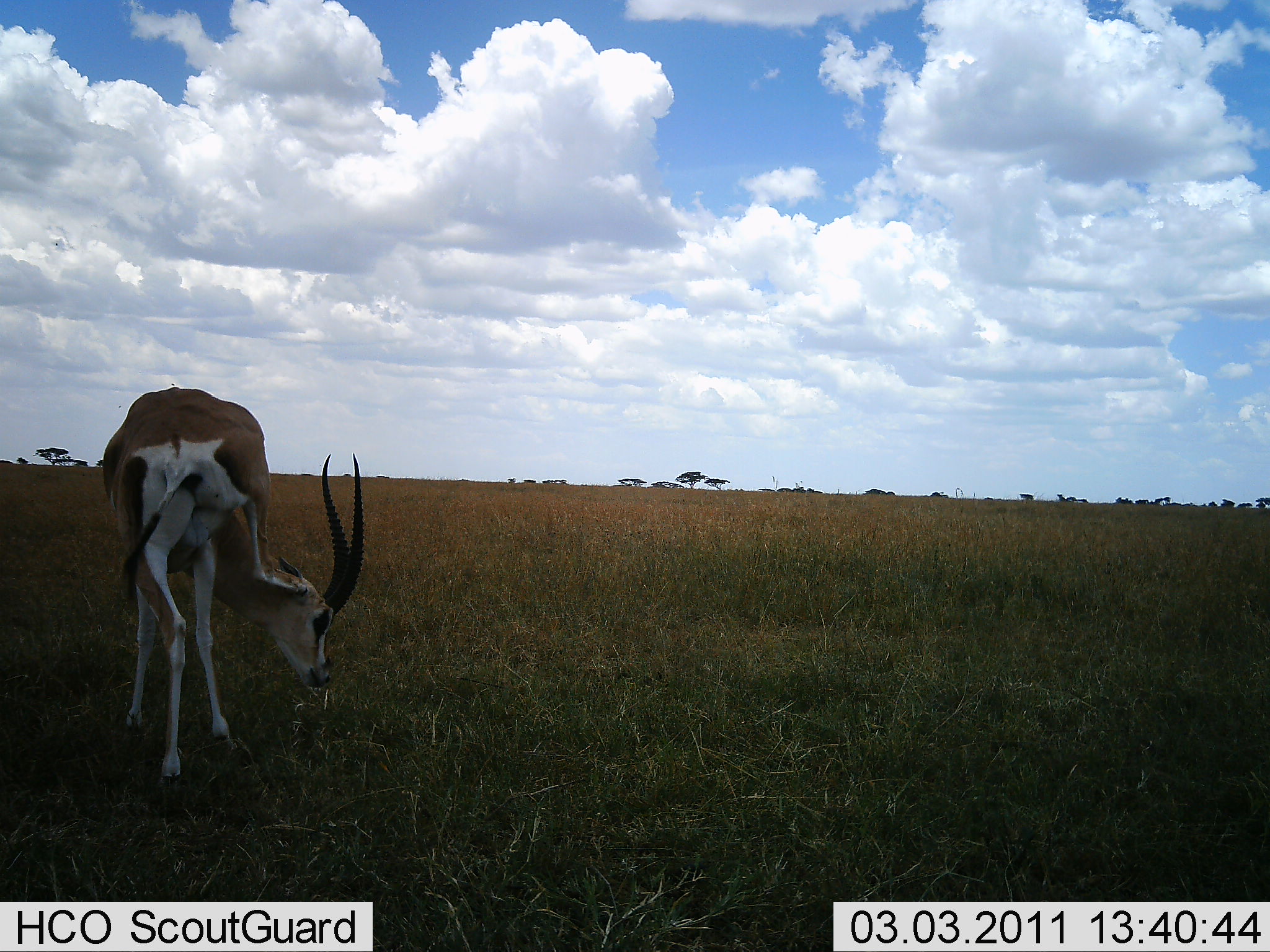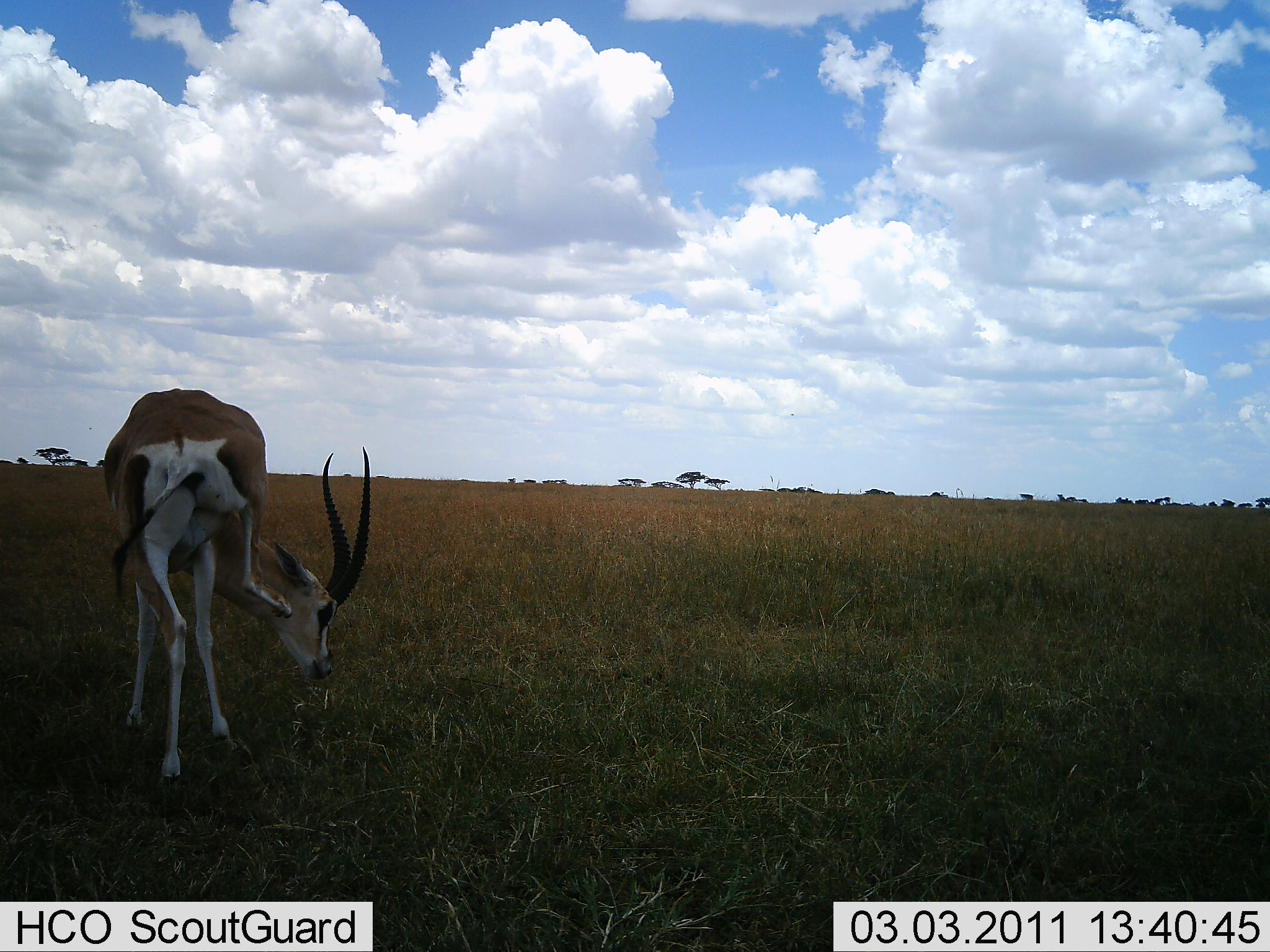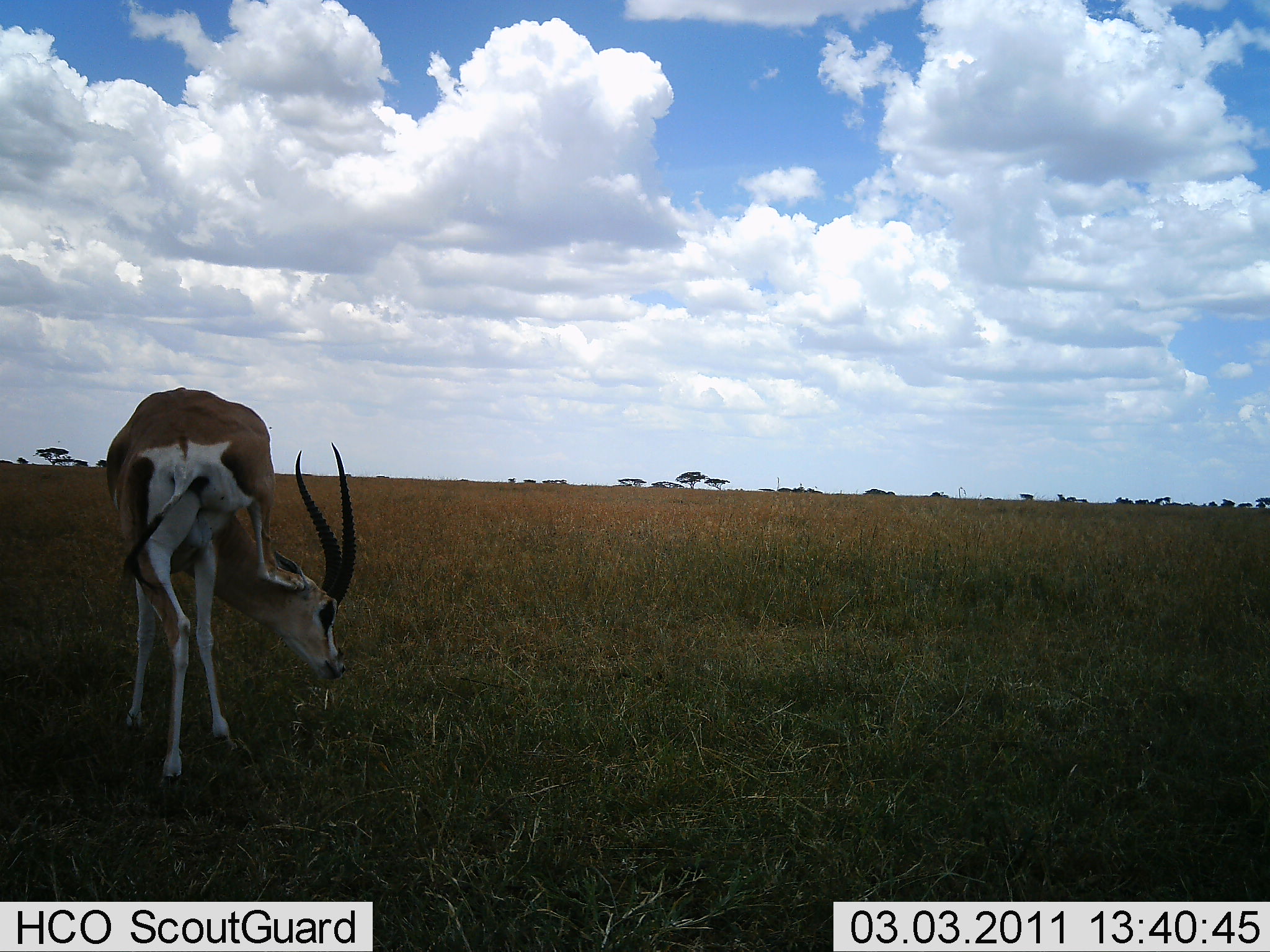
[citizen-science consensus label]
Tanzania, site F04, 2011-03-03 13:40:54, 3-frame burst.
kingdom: Animalia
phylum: Chordata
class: Mammalia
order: Artiodactyla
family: Bovidae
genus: Eudorcas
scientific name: Eudorcas thomsonii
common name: thomson's gazelle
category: gazellethomsons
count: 1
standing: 73%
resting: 9%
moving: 18%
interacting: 0%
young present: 0%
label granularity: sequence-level